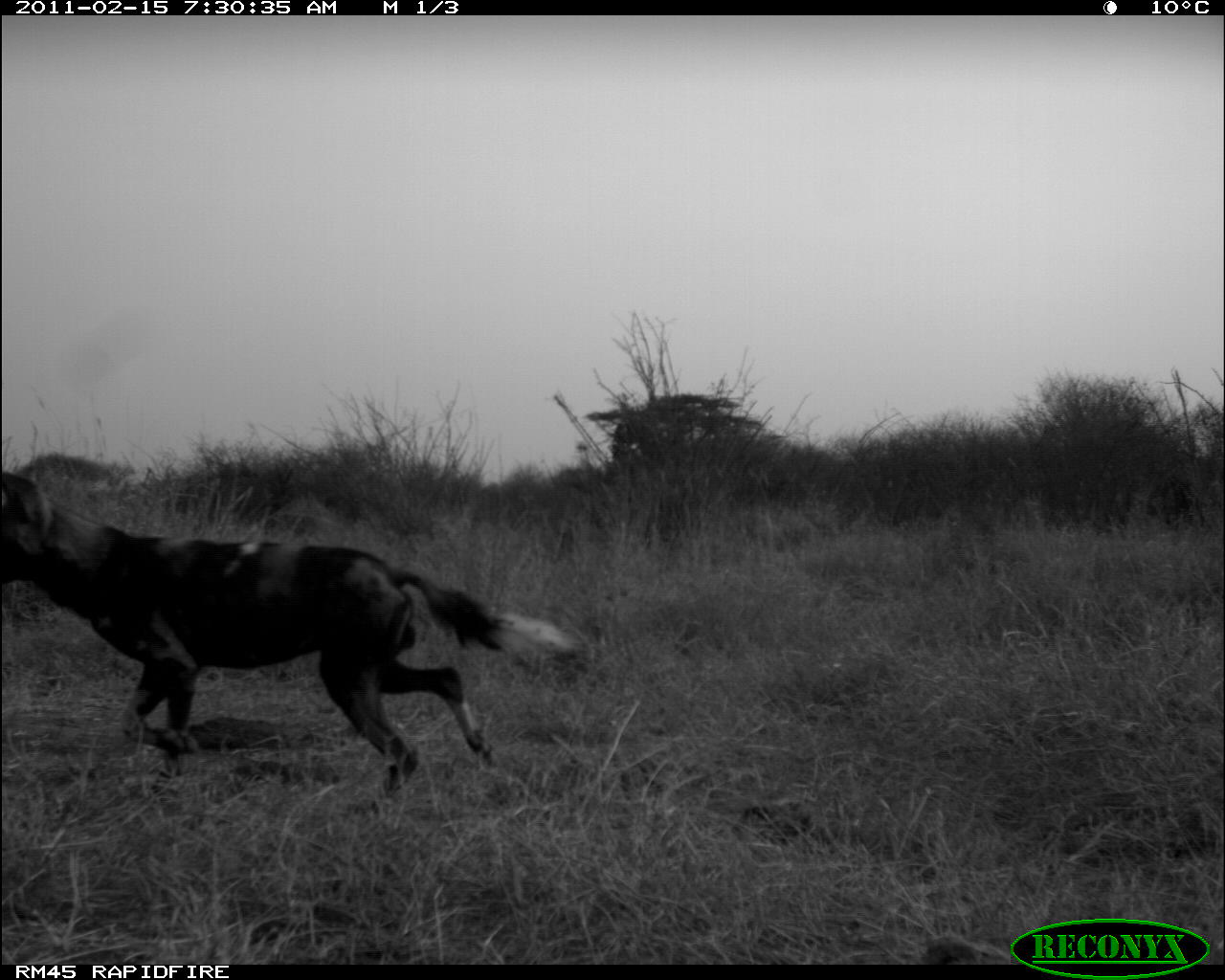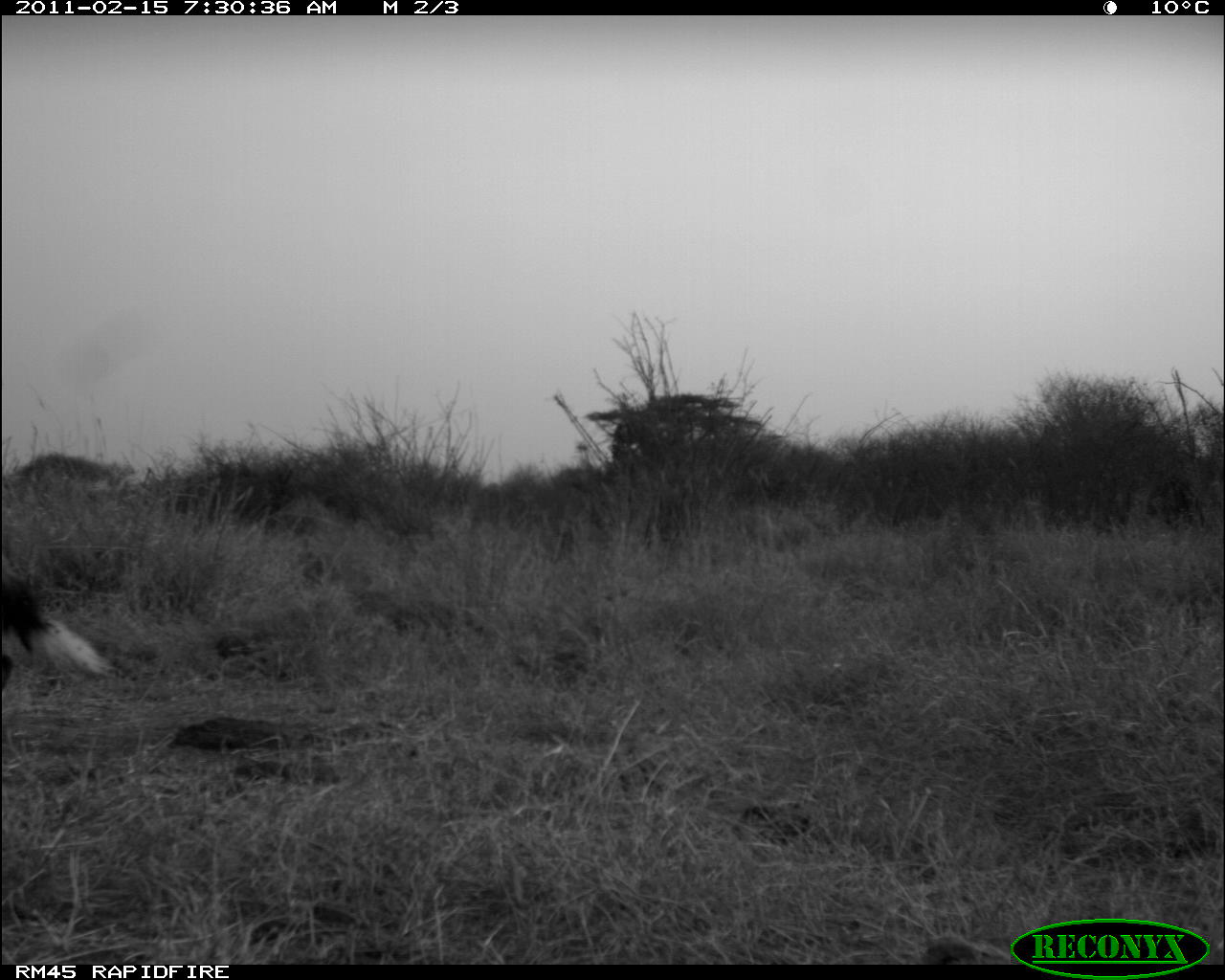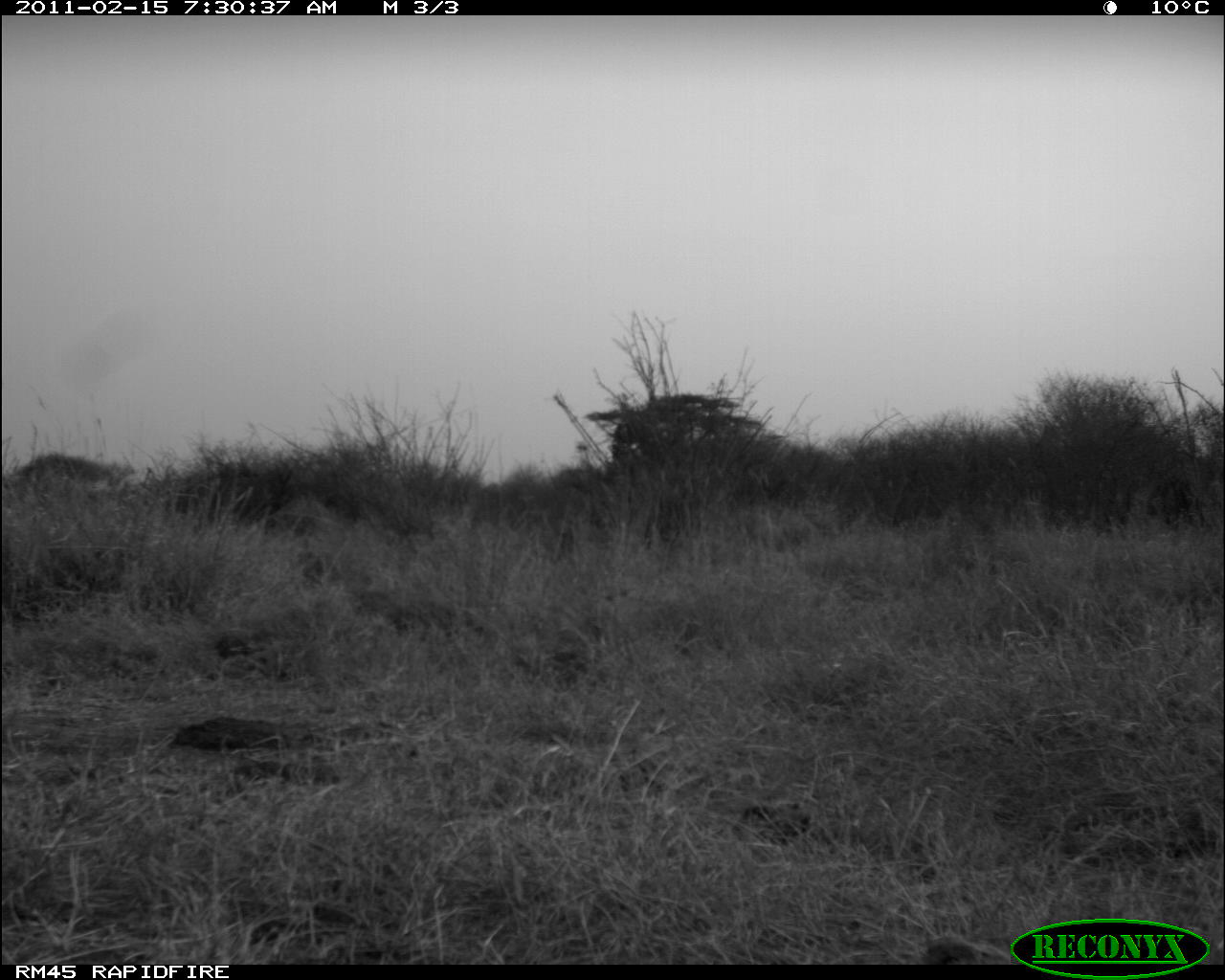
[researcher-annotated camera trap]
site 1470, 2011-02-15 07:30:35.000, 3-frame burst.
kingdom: Animalia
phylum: Chordata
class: Mammalia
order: Carnivora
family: Canidae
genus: Lycaon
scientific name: Lycaon pictus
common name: african wild dog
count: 1